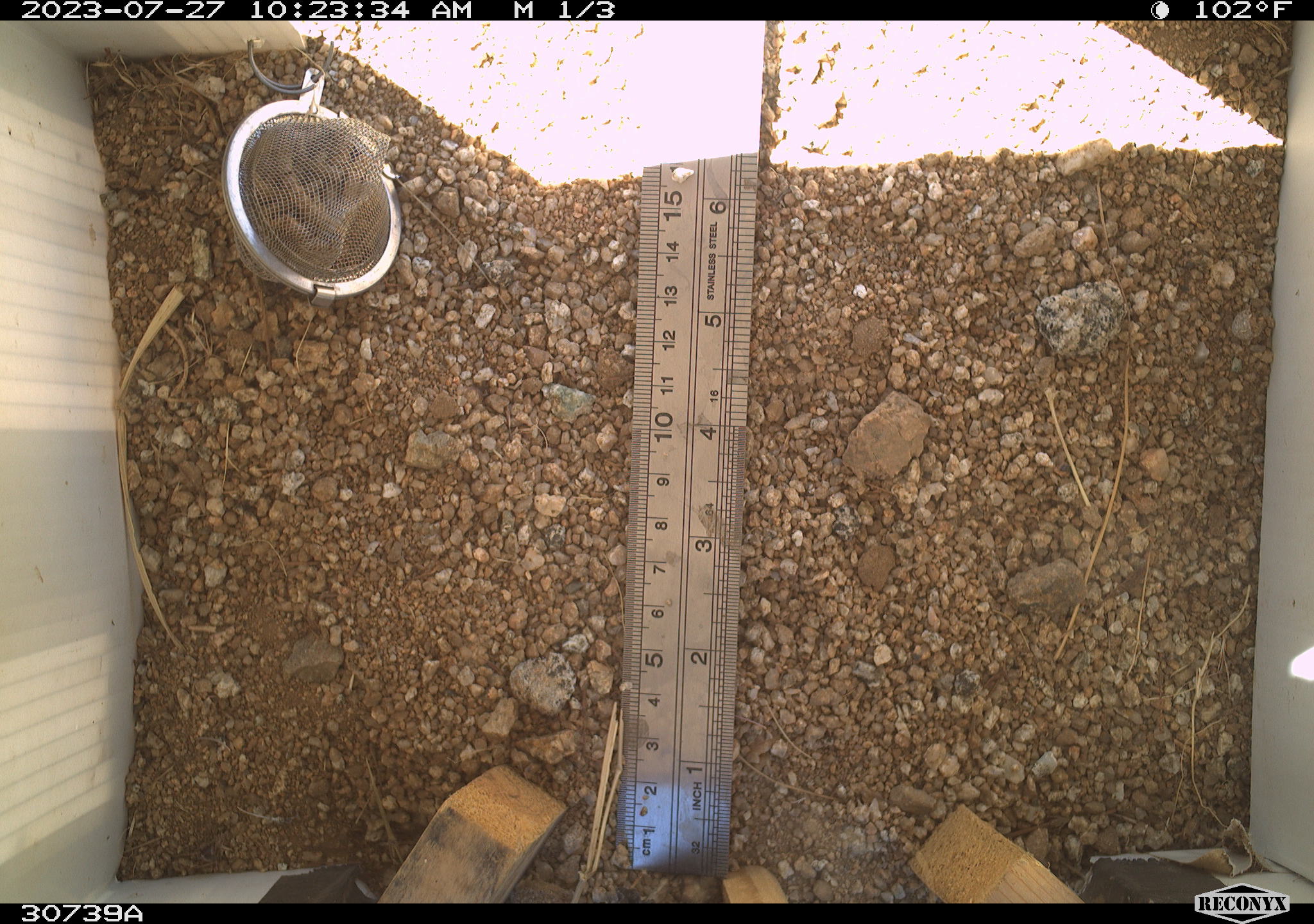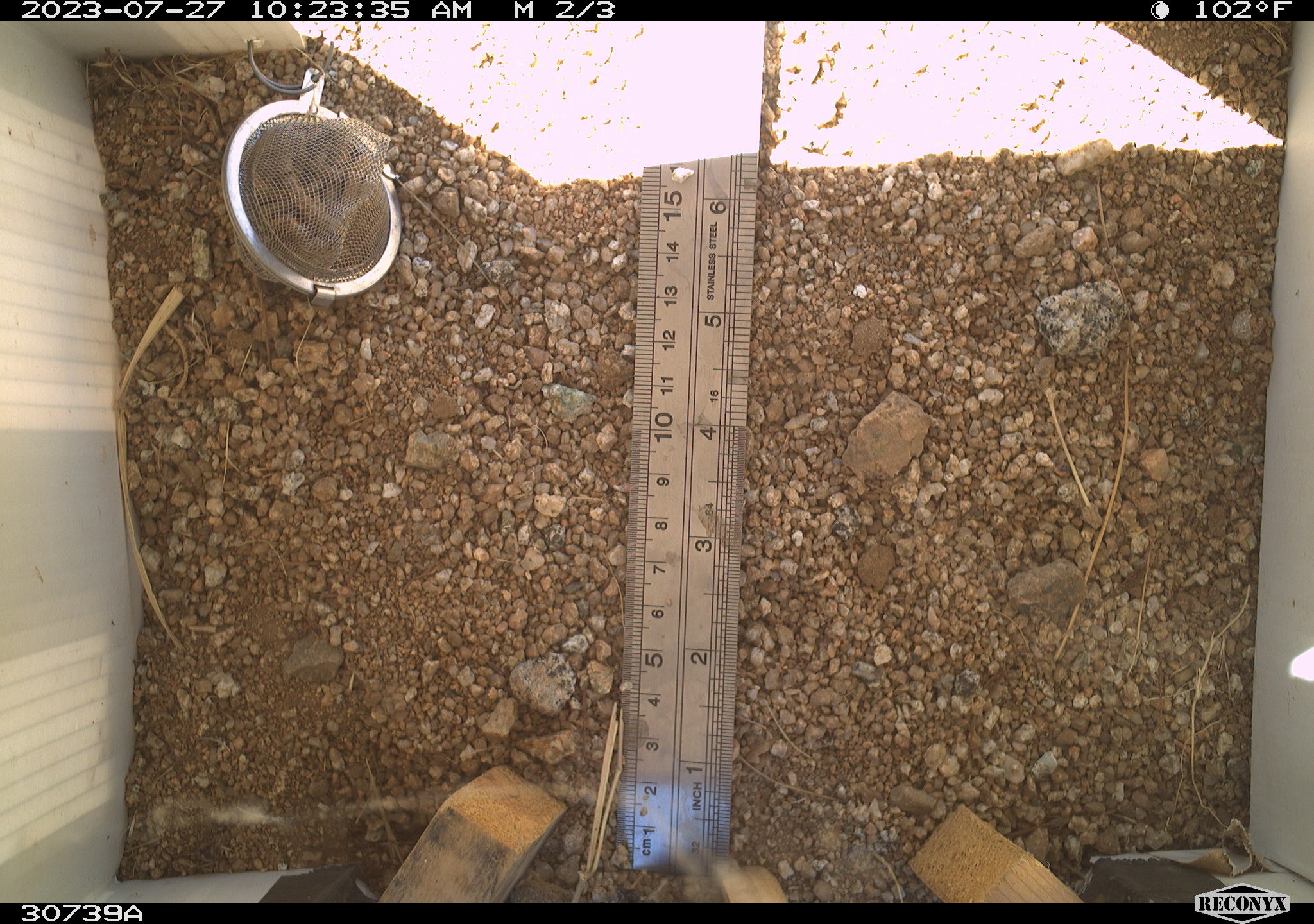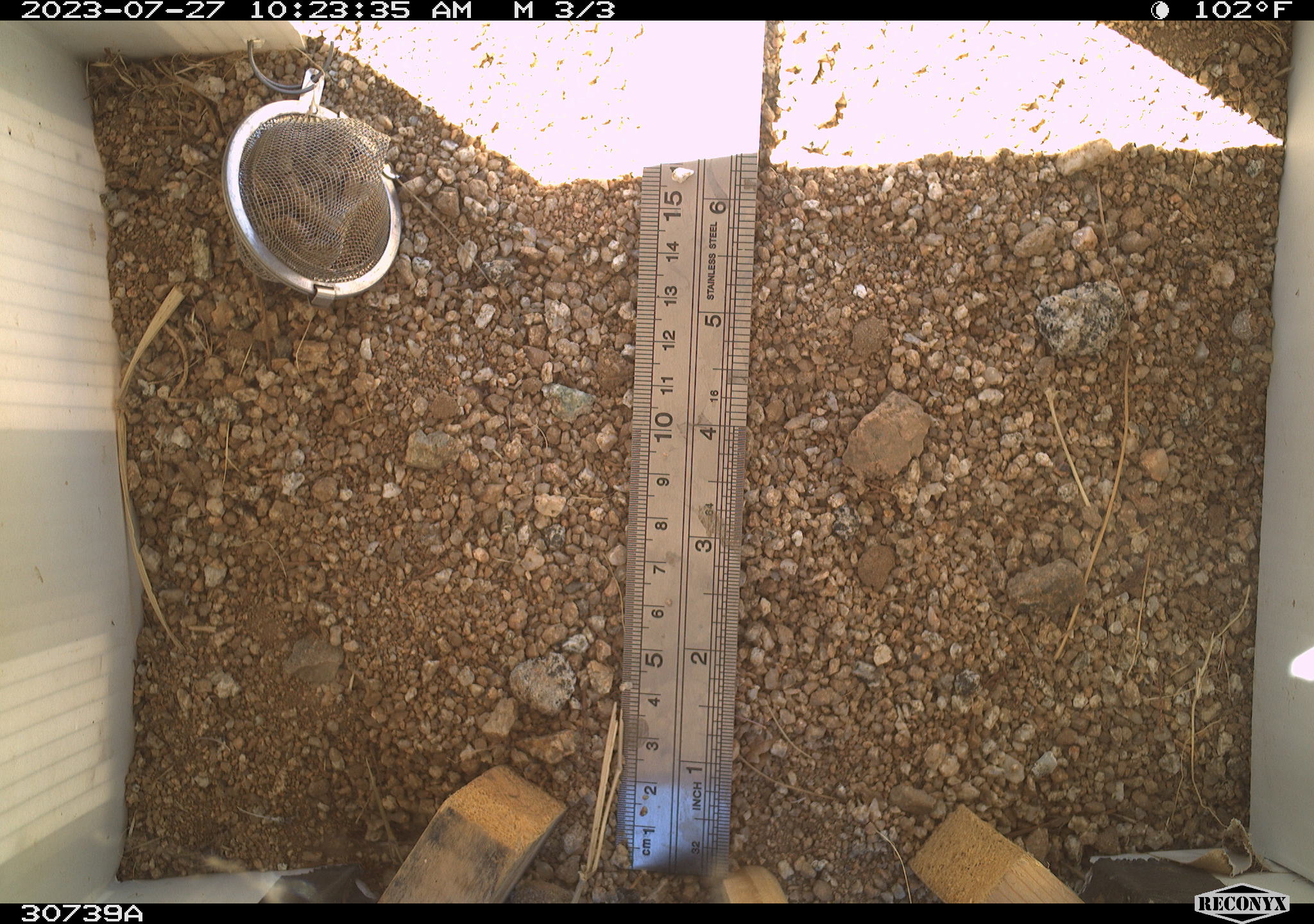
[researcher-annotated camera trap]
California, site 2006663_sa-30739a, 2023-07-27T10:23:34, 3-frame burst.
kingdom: Animalia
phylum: Chordata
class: Mammalia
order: Rodentia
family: Sciuridae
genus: Ammospermophilus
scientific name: Ammospermophilus leucurus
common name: white-tailed antelope squirrel